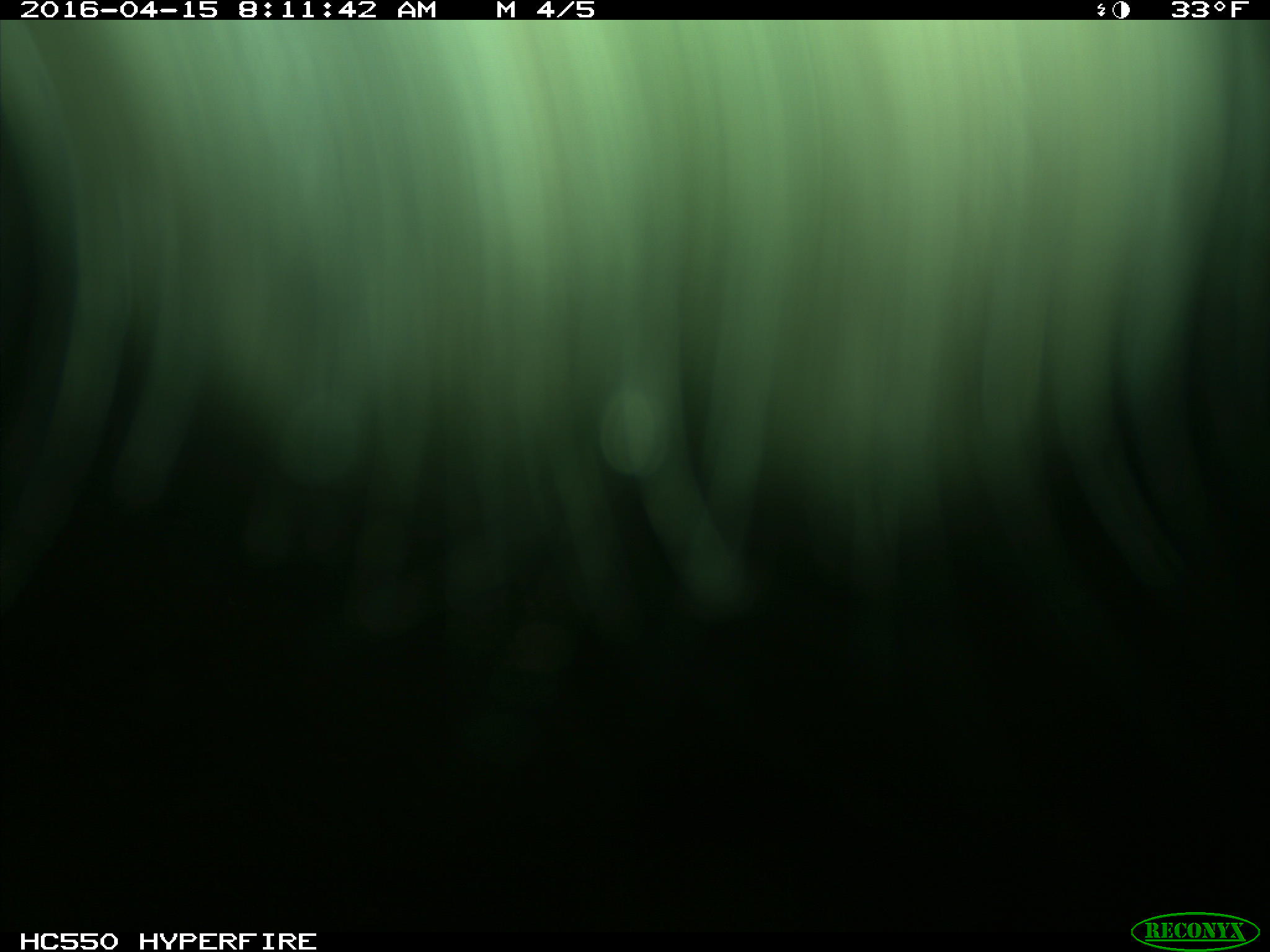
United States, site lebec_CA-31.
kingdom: Animalia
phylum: Chordata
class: Mammalia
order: Artiodactyla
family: Bovidae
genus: Bos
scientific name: Bos taurus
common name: domestic cow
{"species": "Bos taurus (domestic cow)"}